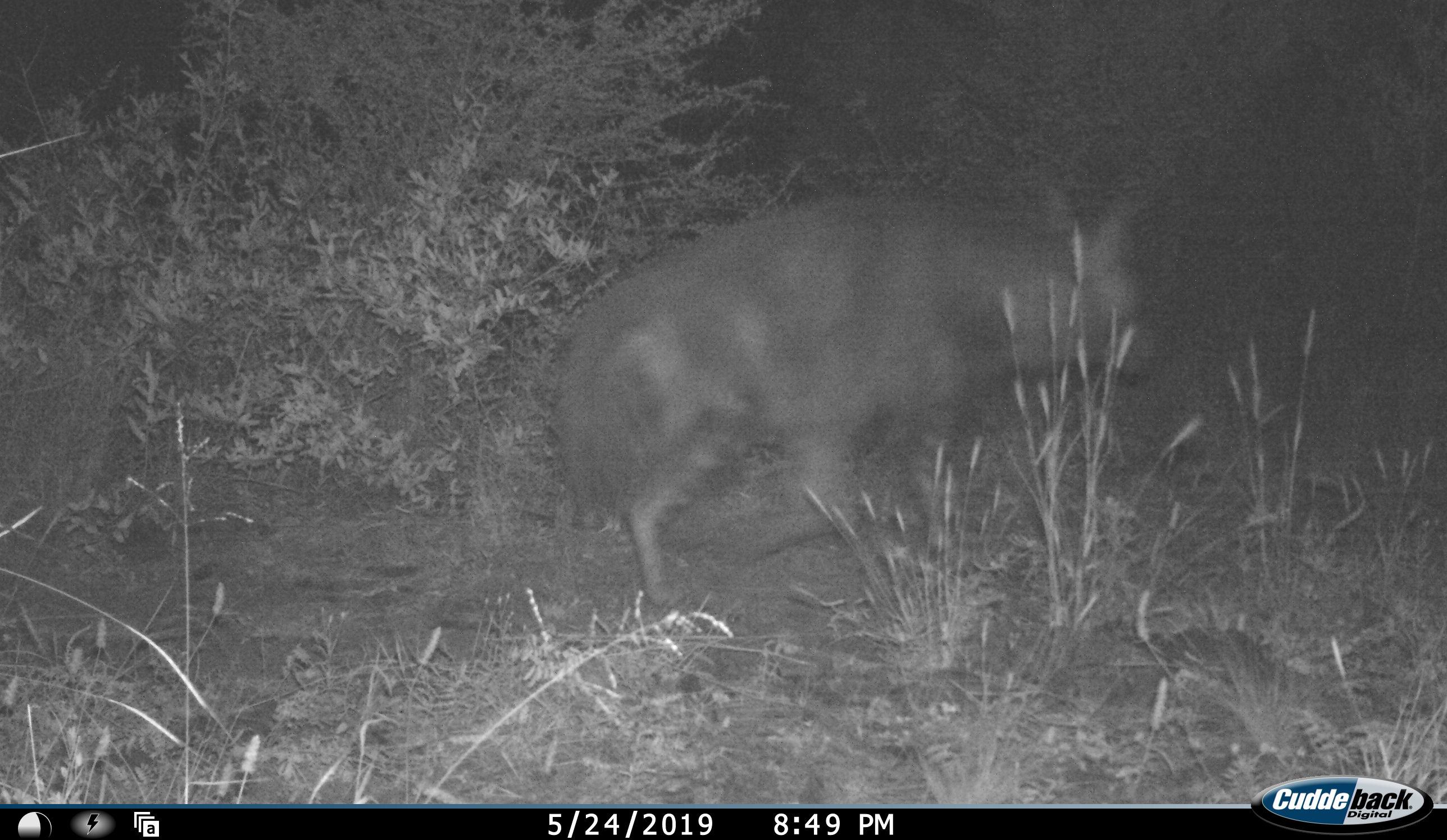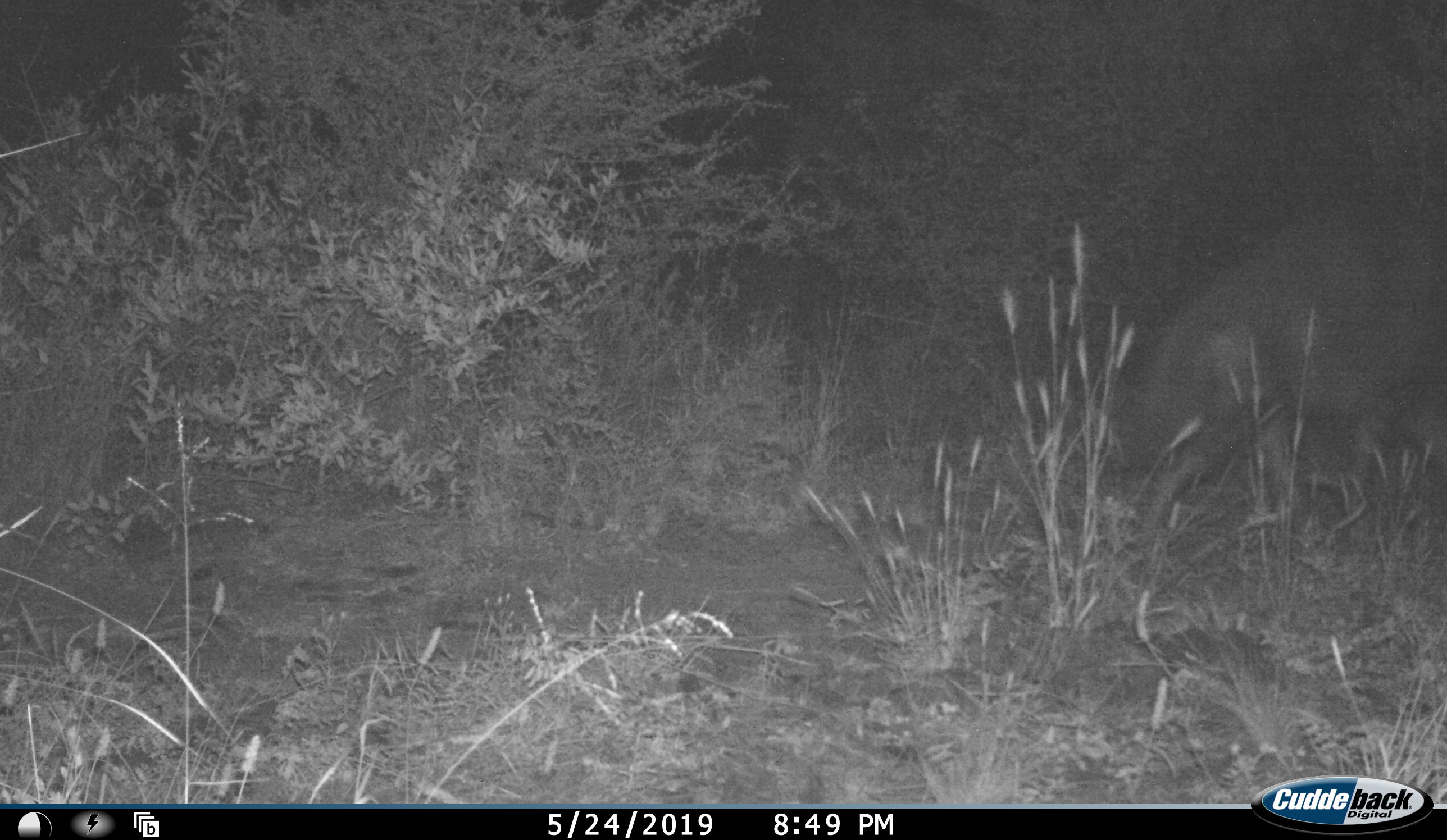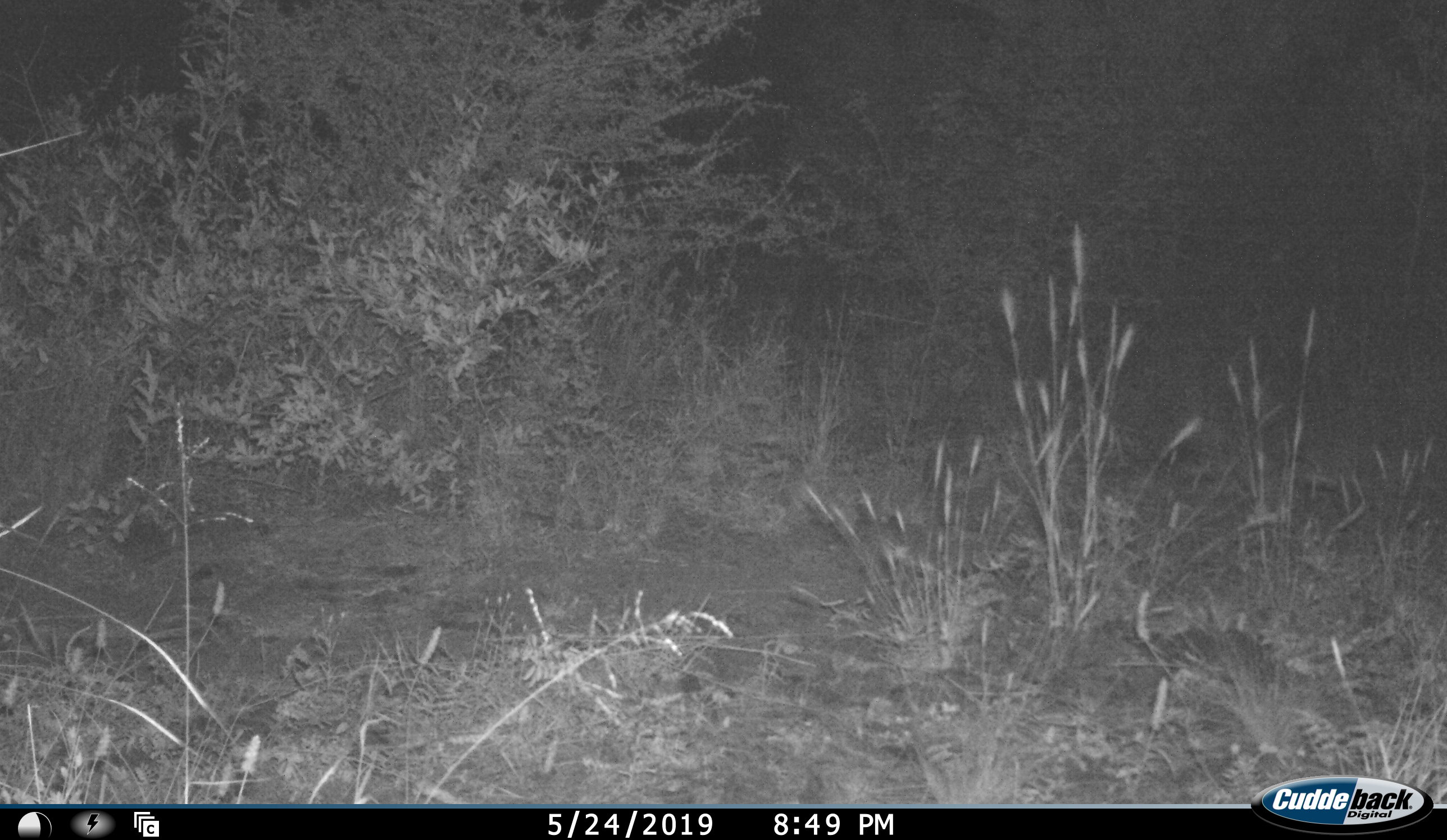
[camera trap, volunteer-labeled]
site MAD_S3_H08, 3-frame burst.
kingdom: Animalia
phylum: Chordata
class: Mammalia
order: Carnivora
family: Hyaenidae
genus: Parahyaena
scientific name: Parahyaena brunnea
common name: brown hyena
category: hyenabrown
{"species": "hyenabrown (brown hyena) (Parahyaena brunnea)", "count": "1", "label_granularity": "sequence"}